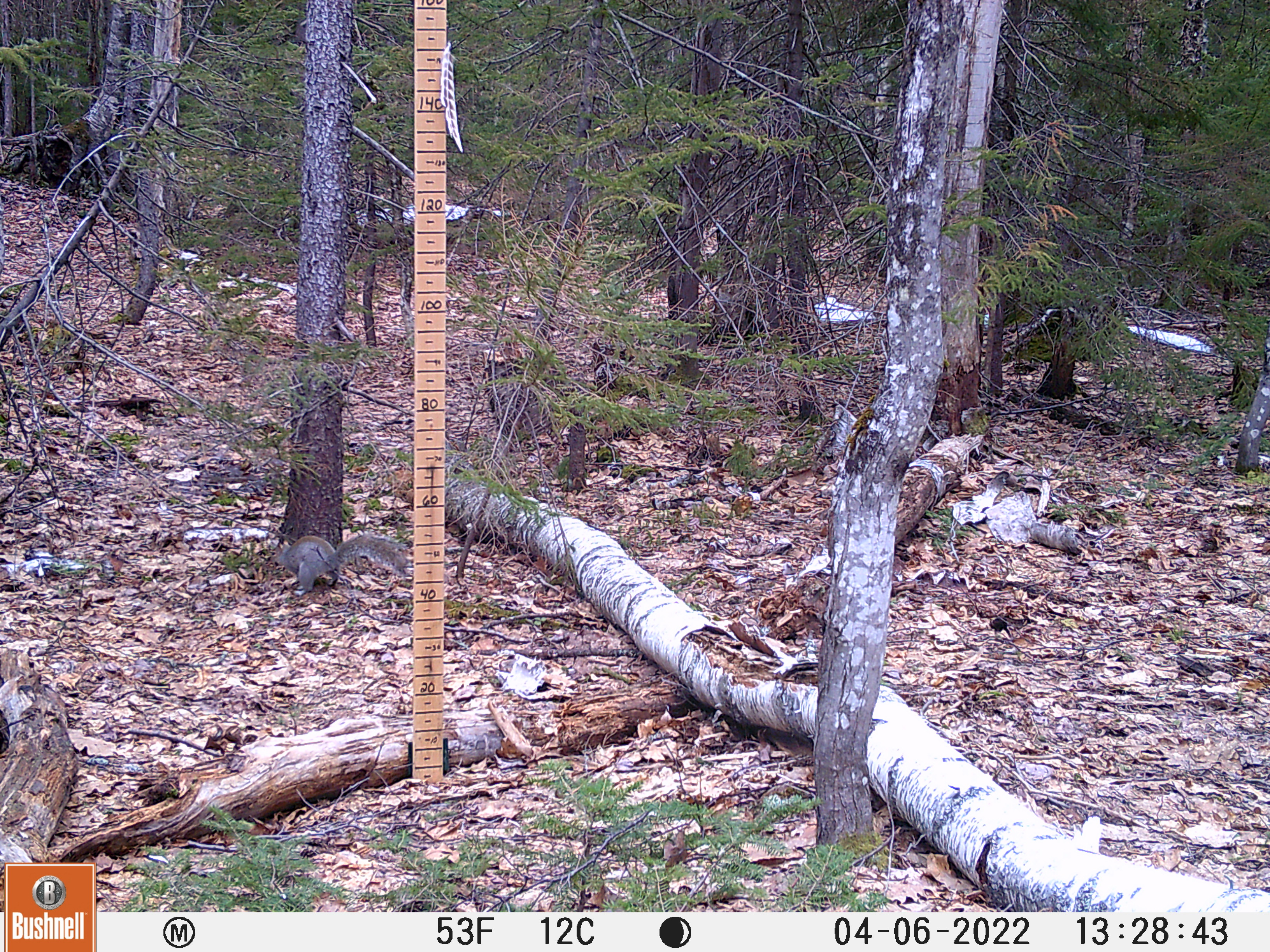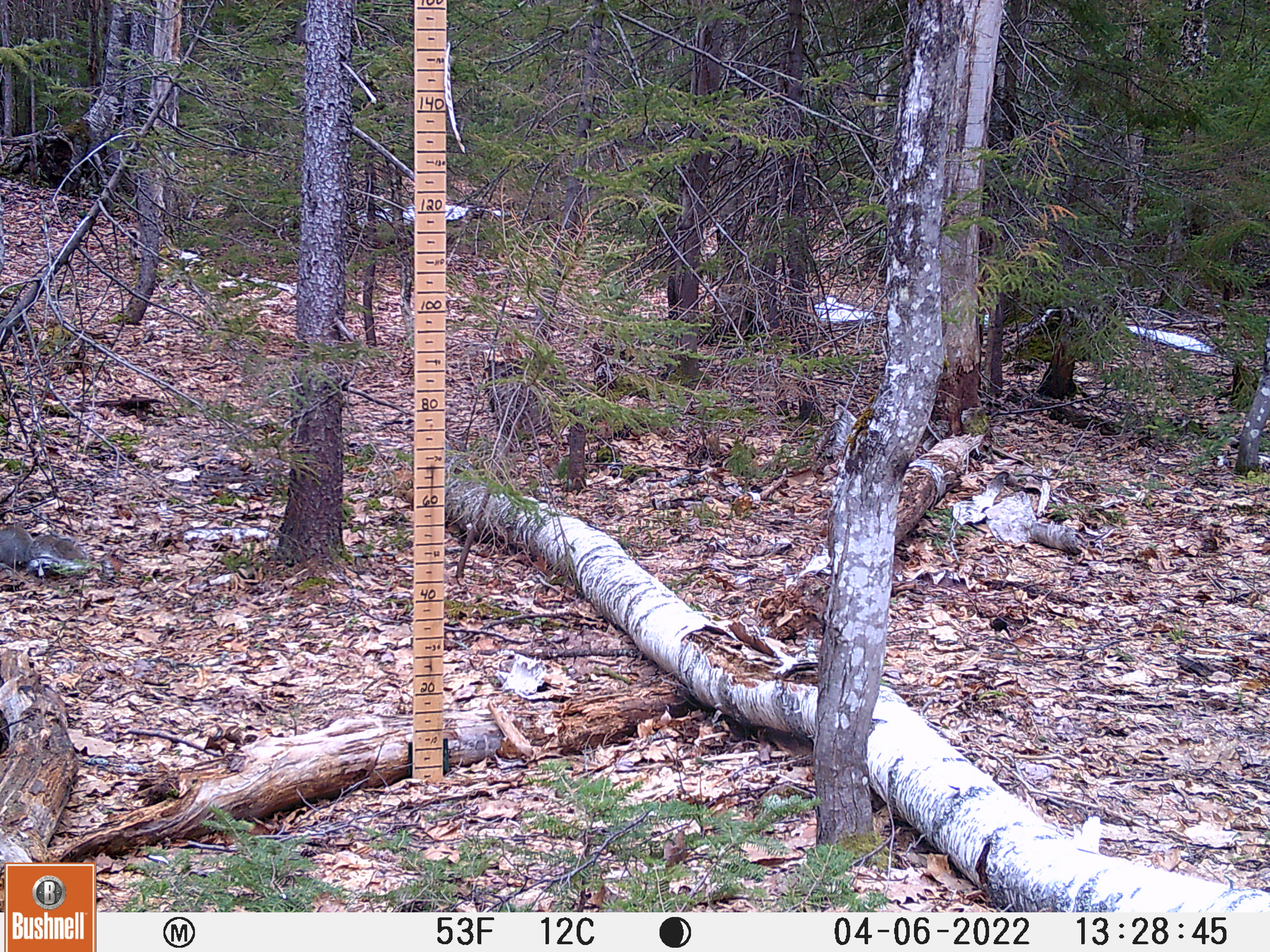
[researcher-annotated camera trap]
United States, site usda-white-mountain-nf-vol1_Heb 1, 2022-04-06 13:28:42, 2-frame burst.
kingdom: Animalia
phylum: Chordata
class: Mammalia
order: Rodentia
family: Sciuridae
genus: Sciurus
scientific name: Sciurus carolinensis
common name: gray squirrel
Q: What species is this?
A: Gray squirrel (Sciurus carolinensis).